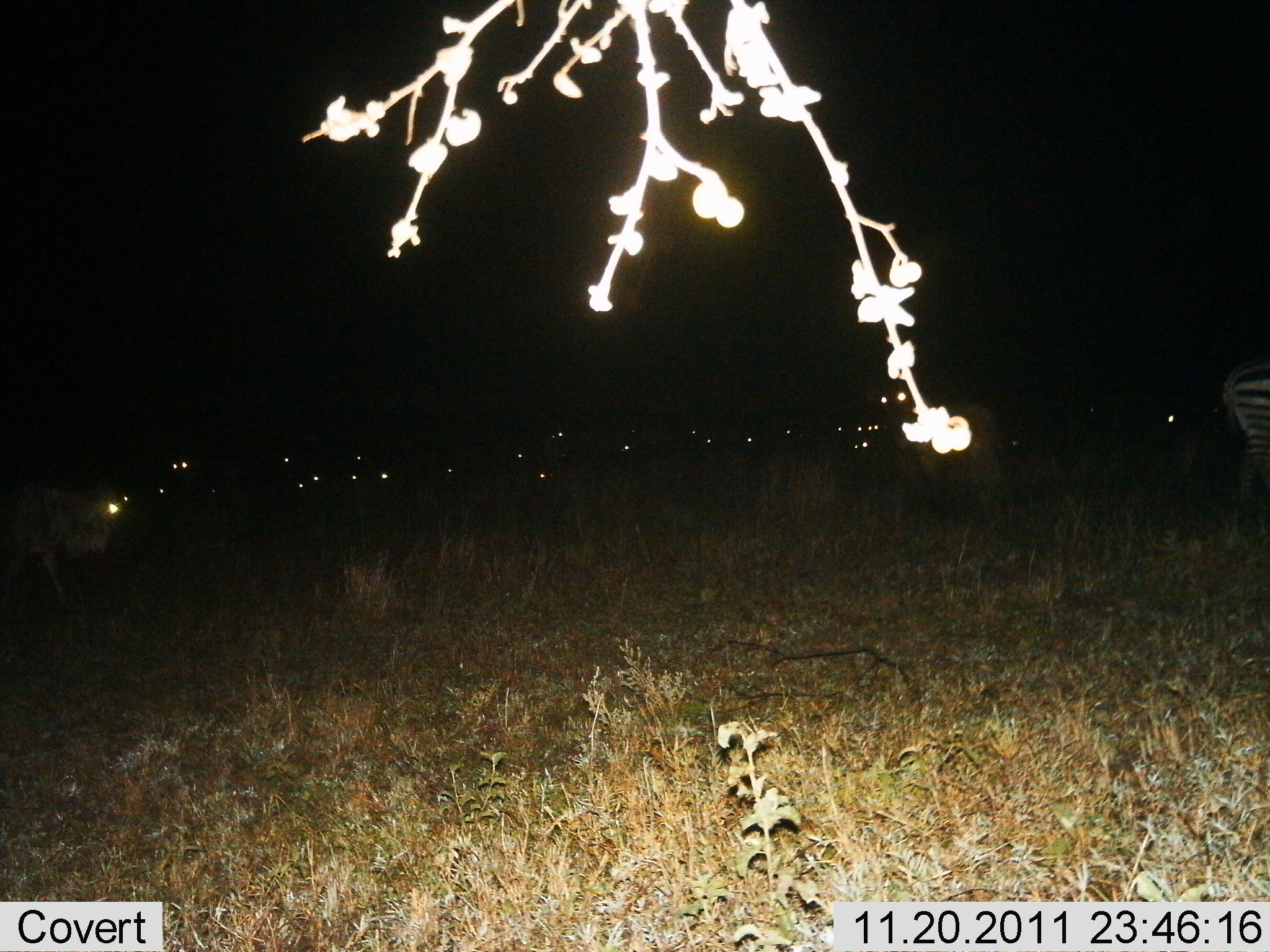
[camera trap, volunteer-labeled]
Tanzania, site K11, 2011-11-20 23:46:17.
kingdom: Animalia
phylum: Chordata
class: Mammalia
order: Artiodactyla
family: Bovidae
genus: Connochaetes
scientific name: Connochaetes taurinus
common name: blue wildebeest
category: wildebeest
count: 11-50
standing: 60%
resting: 10%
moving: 40%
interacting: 0%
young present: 0%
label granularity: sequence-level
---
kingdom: Animalia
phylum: Chordata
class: Mammalia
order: Perissodactyla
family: Equidae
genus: Equus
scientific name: Equus quagga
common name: plains zebra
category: zebra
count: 1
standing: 77%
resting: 0%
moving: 23%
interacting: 0%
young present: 0%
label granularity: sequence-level